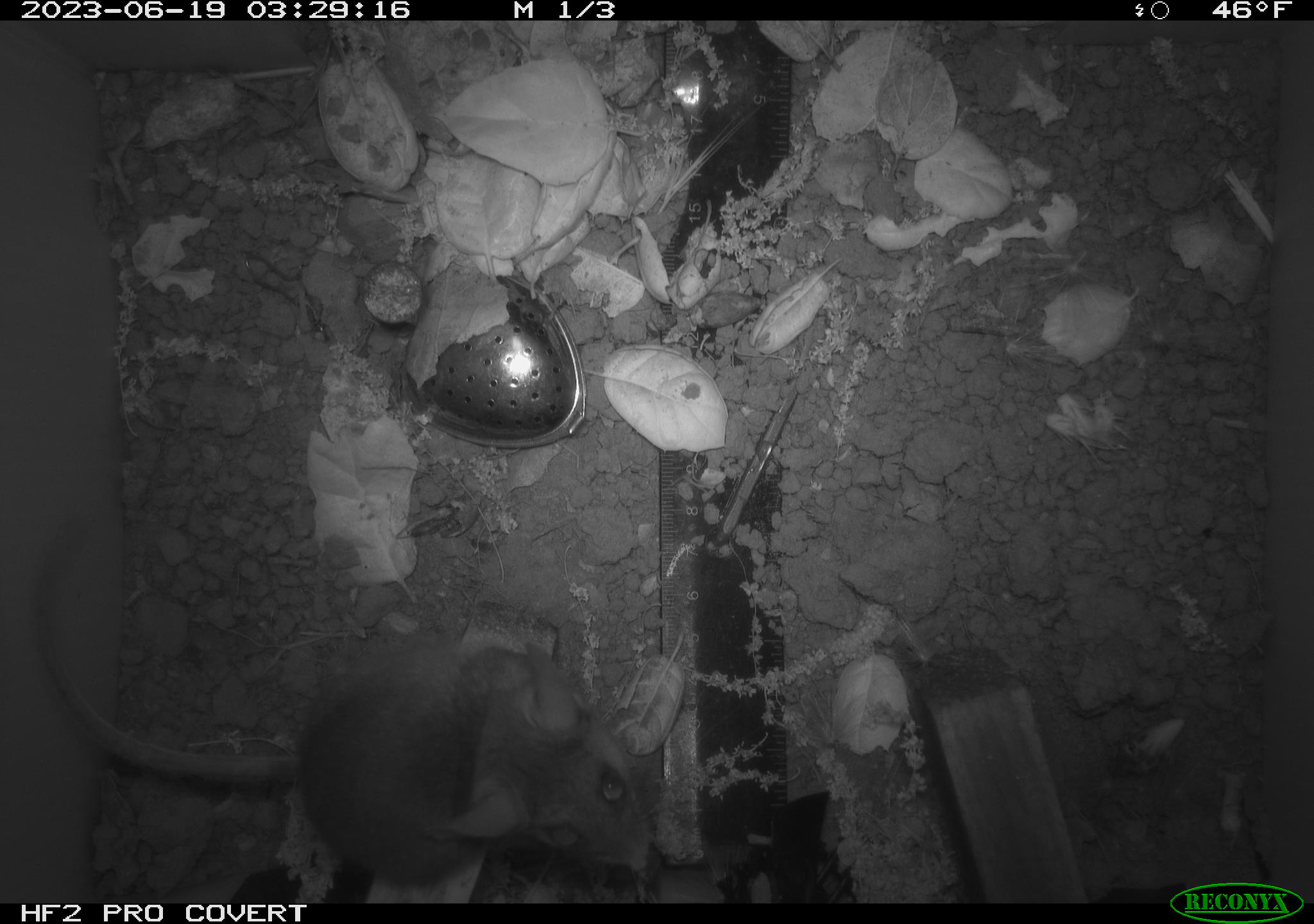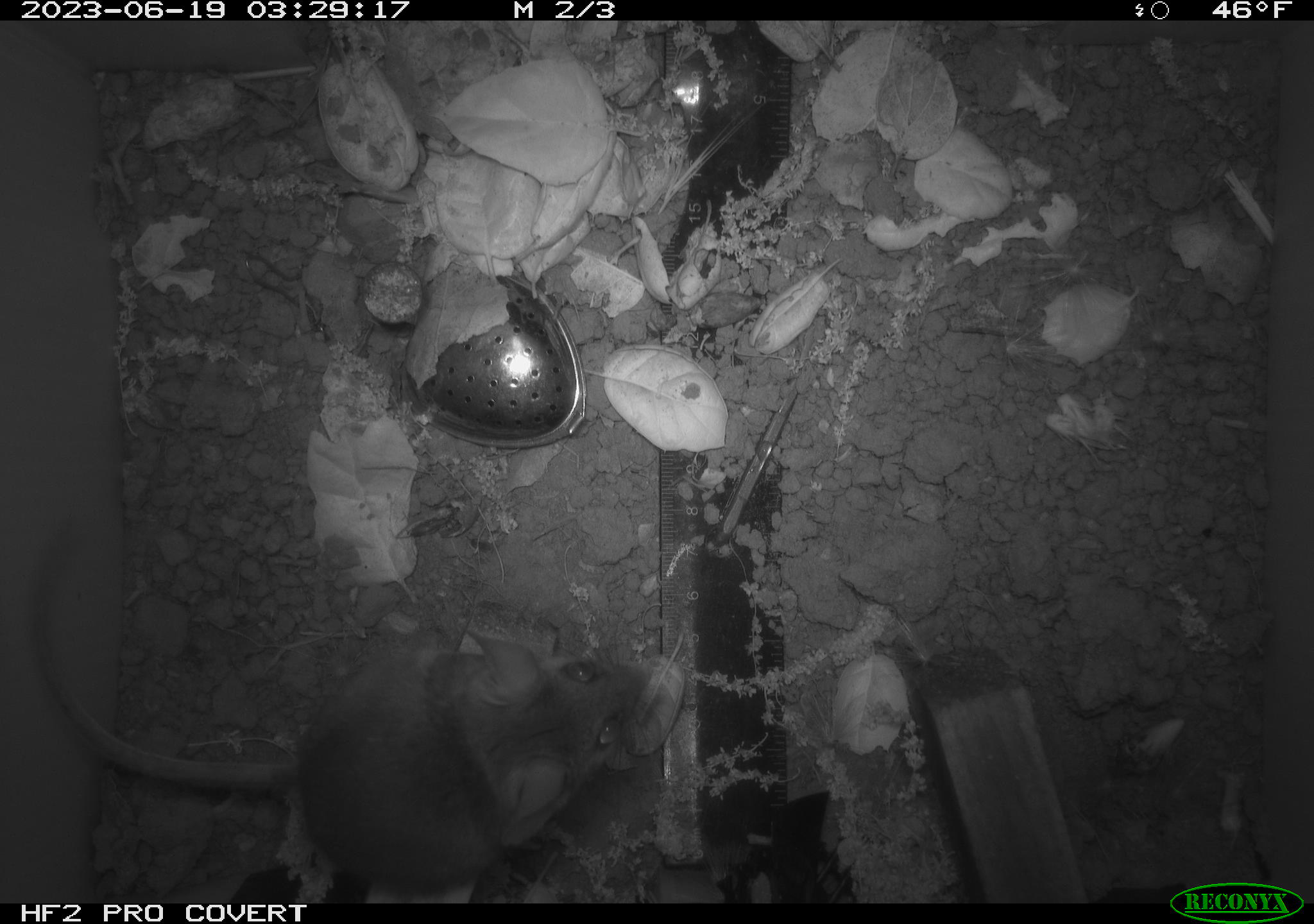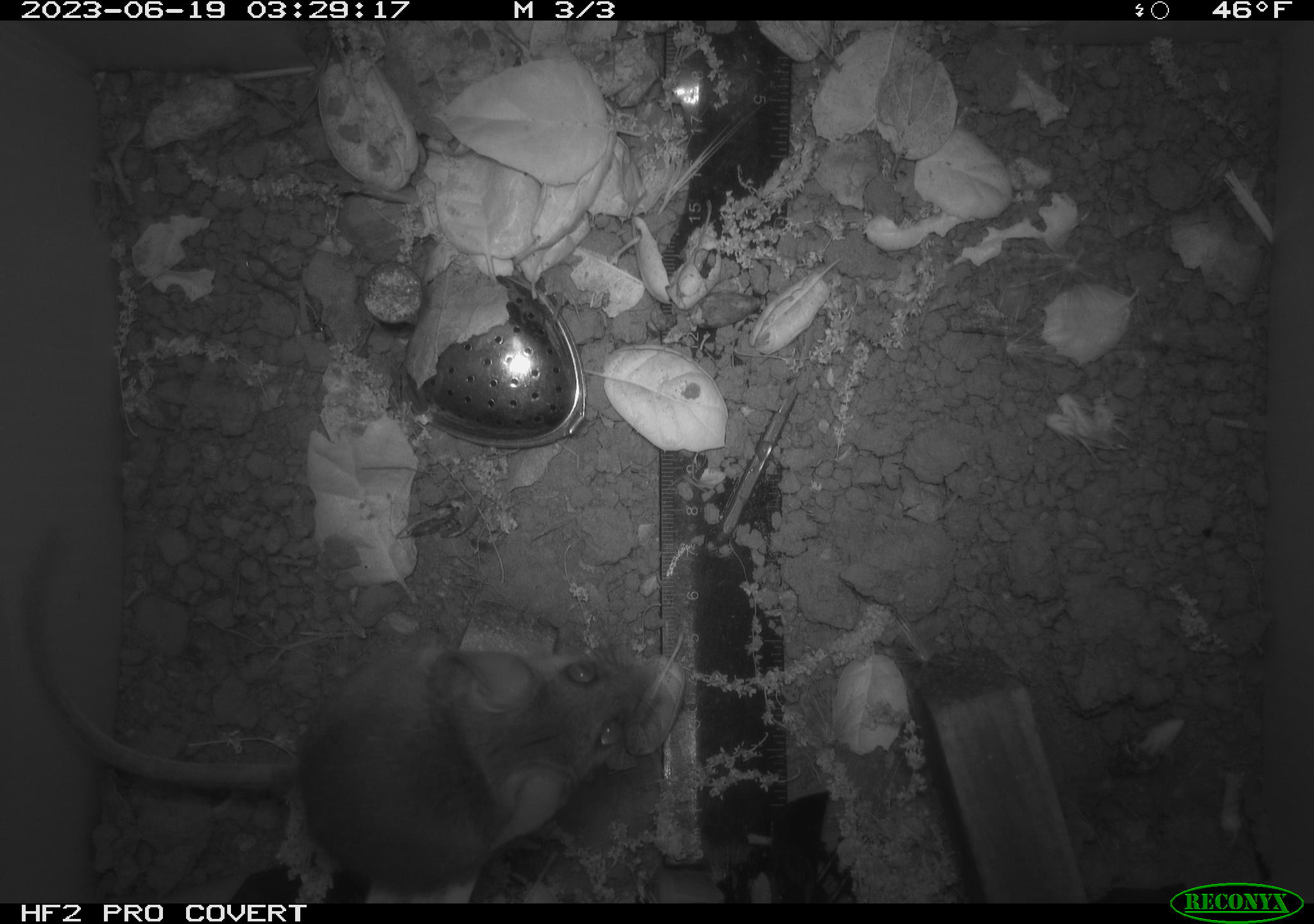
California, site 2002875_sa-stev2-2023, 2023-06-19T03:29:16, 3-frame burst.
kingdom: Animalia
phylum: Chordata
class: Mammalia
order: Rodentia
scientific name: Rodentia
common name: mouse species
Mouse species (Rodentia).